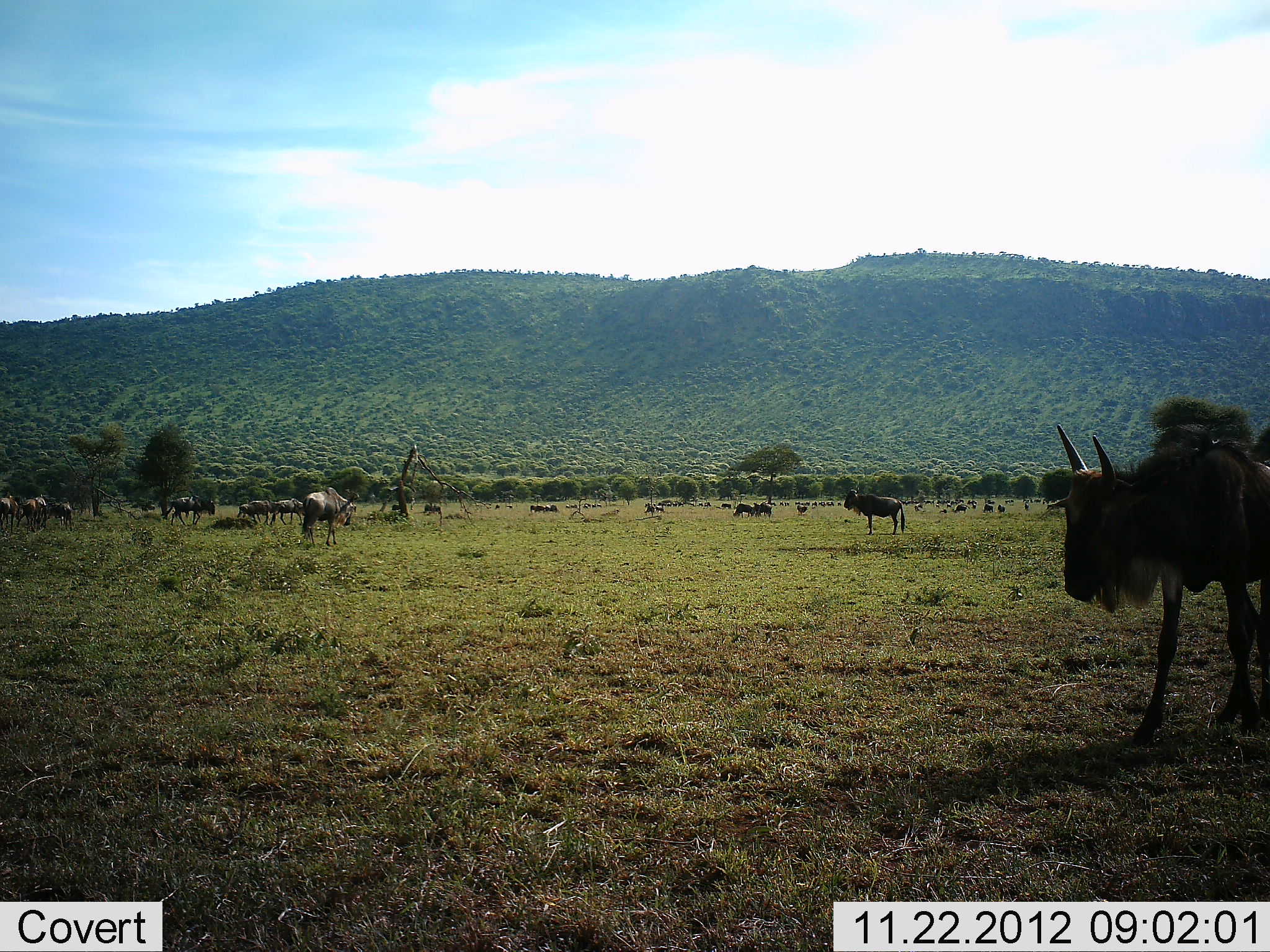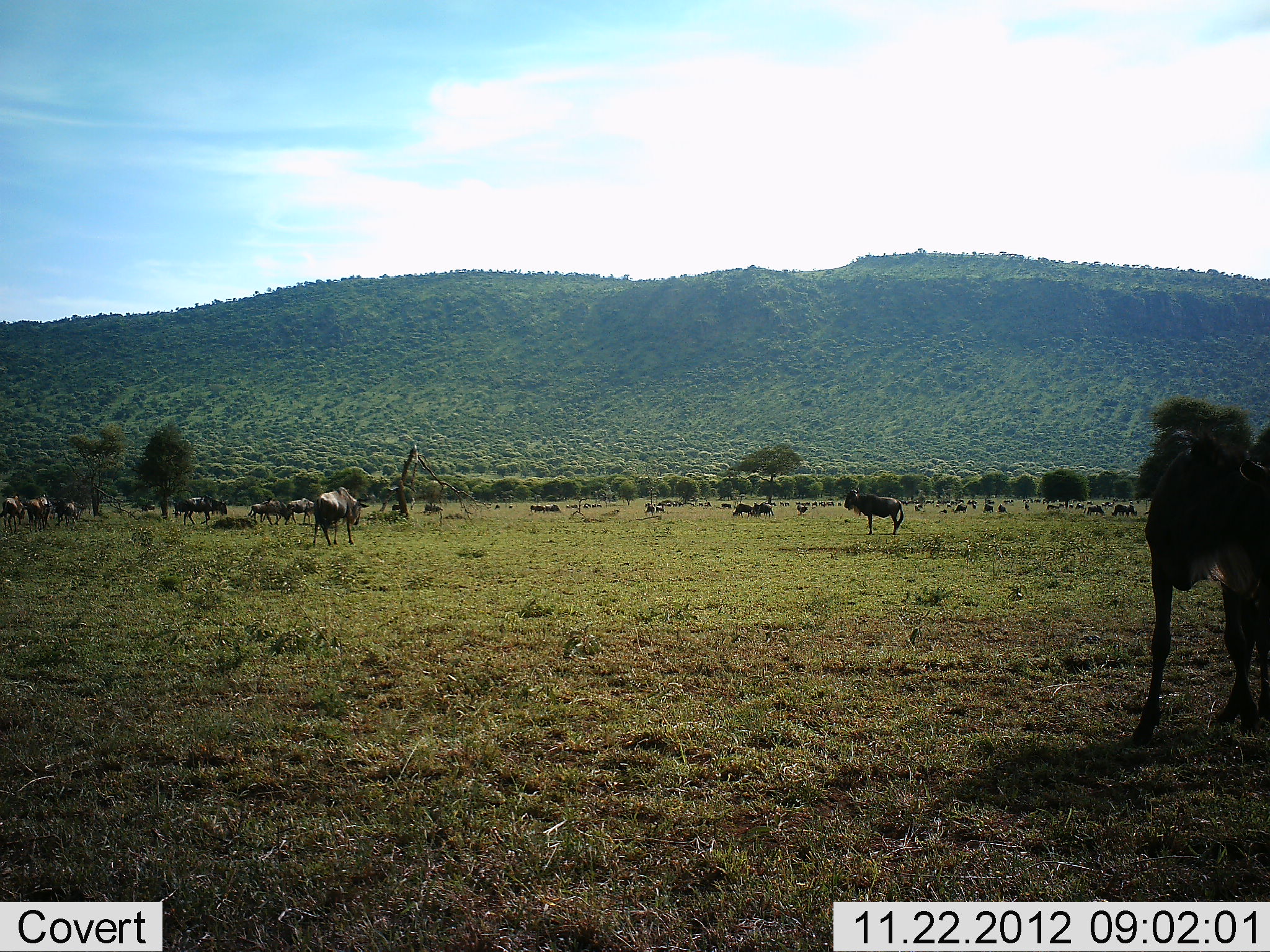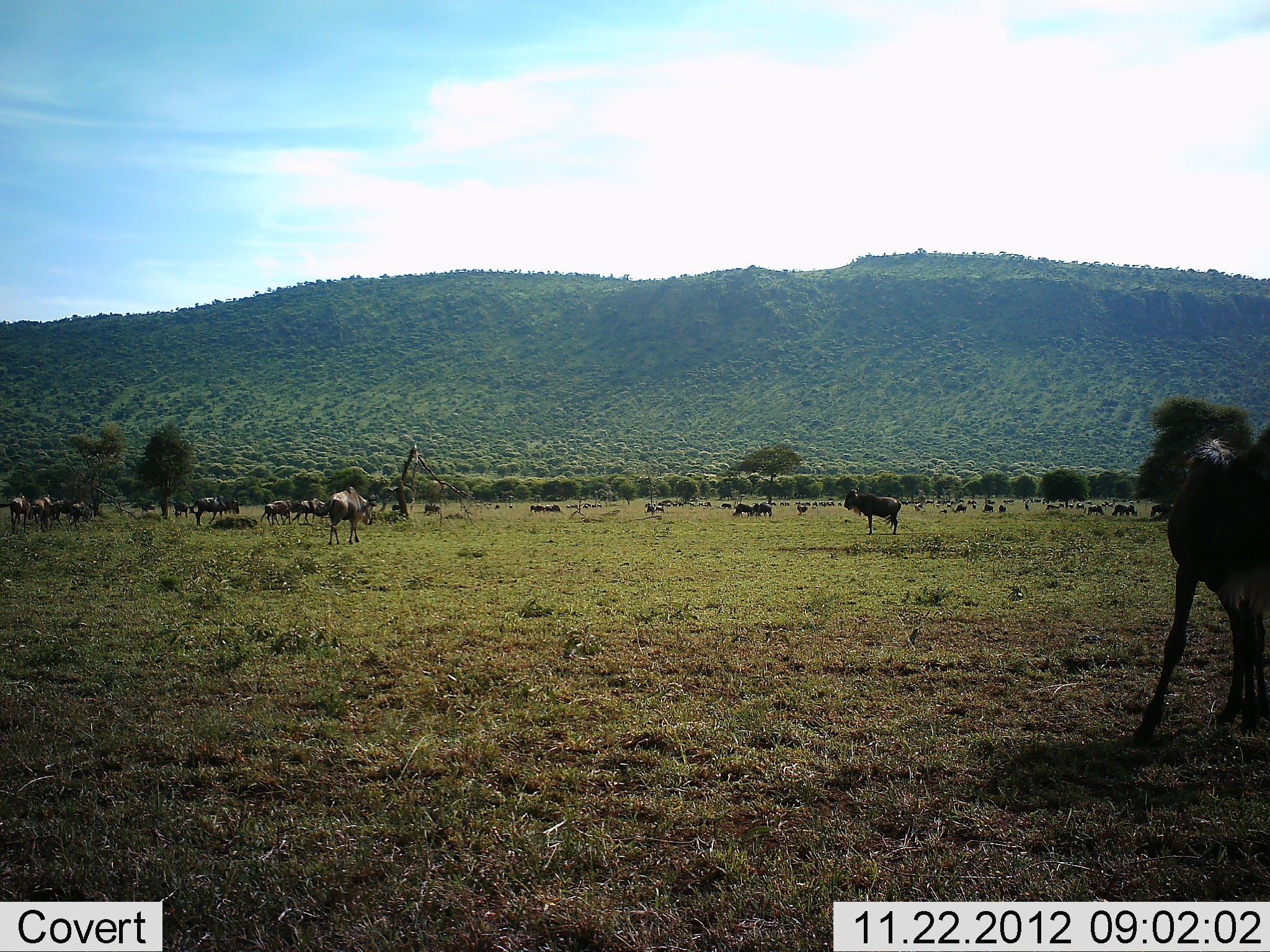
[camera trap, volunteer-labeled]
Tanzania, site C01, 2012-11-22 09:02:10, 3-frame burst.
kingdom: Animalia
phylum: Chordata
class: Mammalia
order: Artiodactyla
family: Bovidae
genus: Connochaetes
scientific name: Connochaetes taurinus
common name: blue wildebeest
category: wildebeest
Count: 11-50.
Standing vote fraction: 73%.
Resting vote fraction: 0%.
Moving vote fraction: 73%.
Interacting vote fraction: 0%.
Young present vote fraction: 0%.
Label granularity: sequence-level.